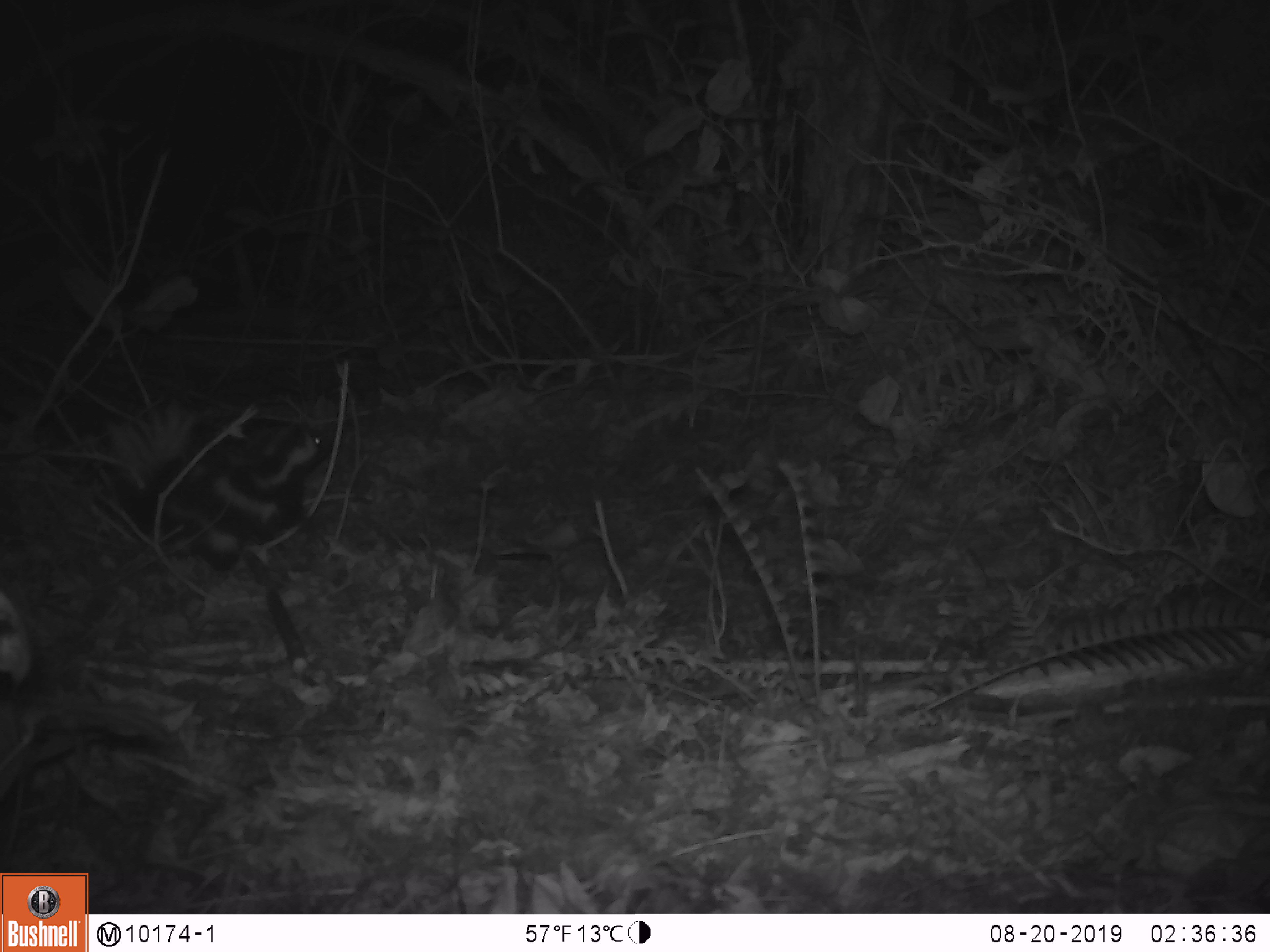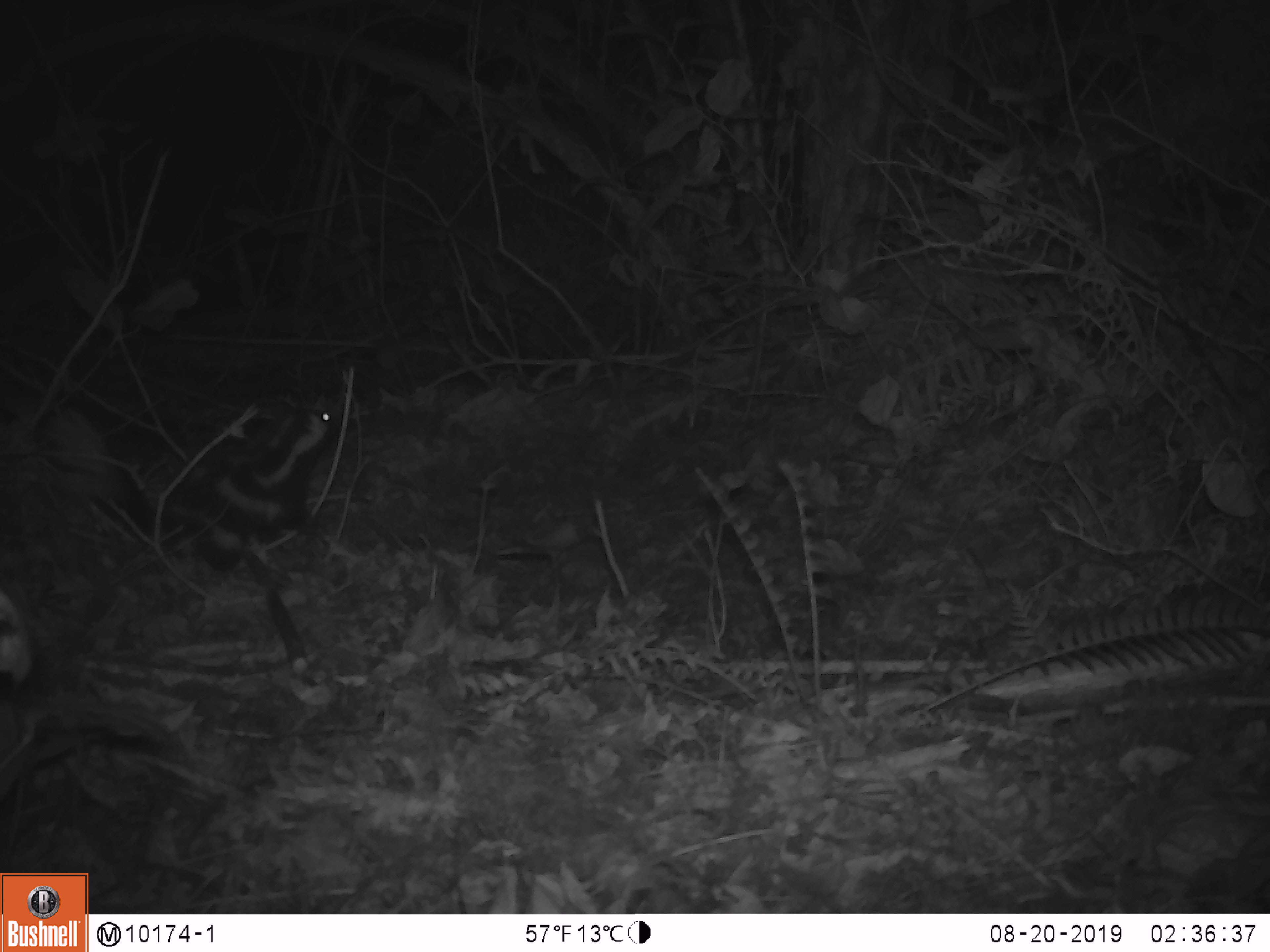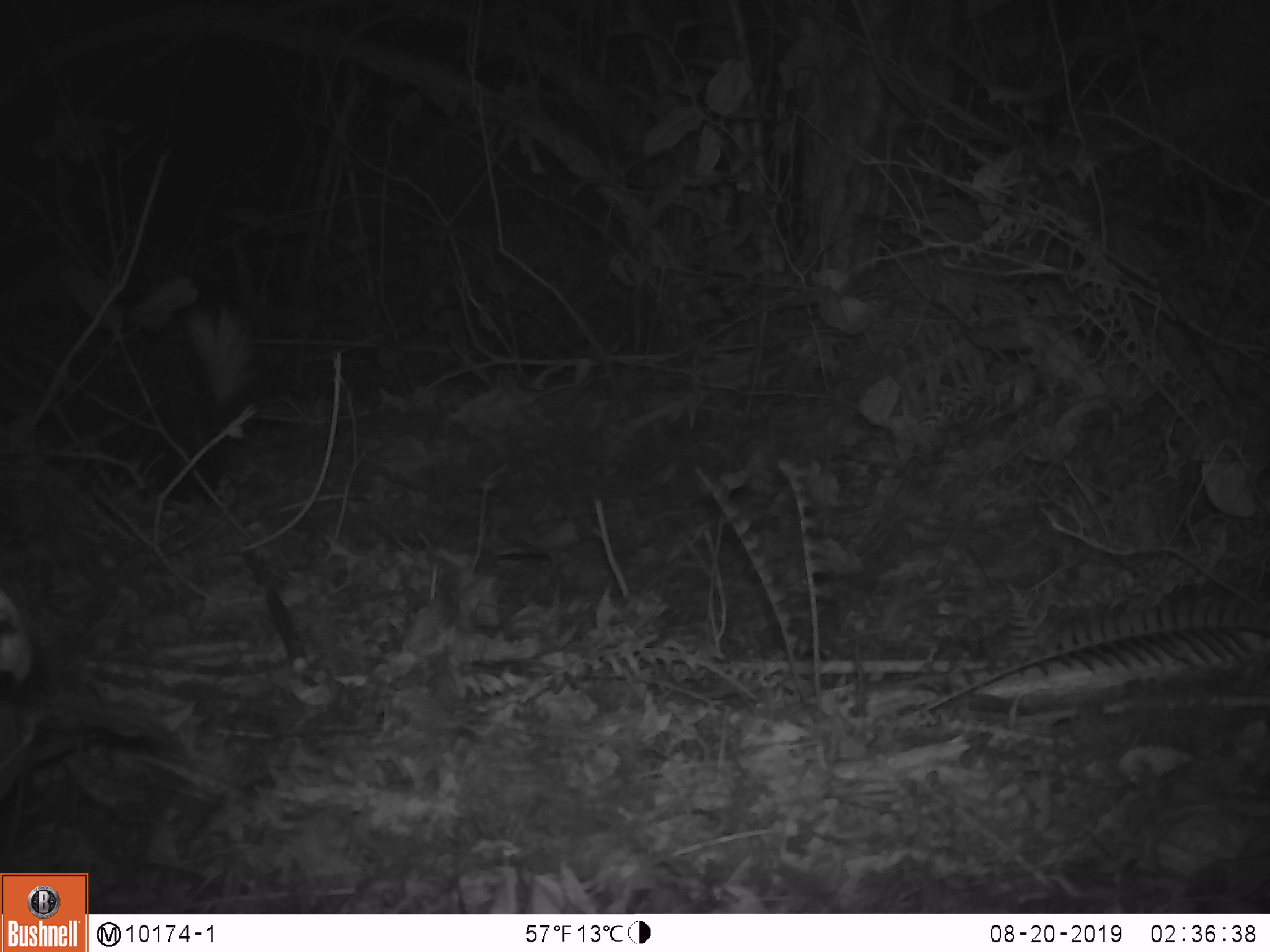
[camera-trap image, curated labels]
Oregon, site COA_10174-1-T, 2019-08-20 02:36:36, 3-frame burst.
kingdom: Animalia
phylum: Chordata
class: Mammalia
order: Carnivora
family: Mephitidae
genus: Spilogale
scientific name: Spilogale gracilis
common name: western spotted skunk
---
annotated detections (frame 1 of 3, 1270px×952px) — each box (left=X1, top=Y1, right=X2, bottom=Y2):
western spotted skunk: (left=113, top=408, right=335, bottom=578)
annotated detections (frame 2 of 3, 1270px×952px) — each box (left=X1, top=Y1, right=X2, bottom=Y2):
western spotted skunk: (left=37, top=395, right=335, bottom=578)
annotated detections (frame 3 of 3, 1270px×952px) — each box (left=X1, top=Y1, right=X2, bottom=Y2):
western spotted skunk: (left=66, top=310, right=259, bottom=503)